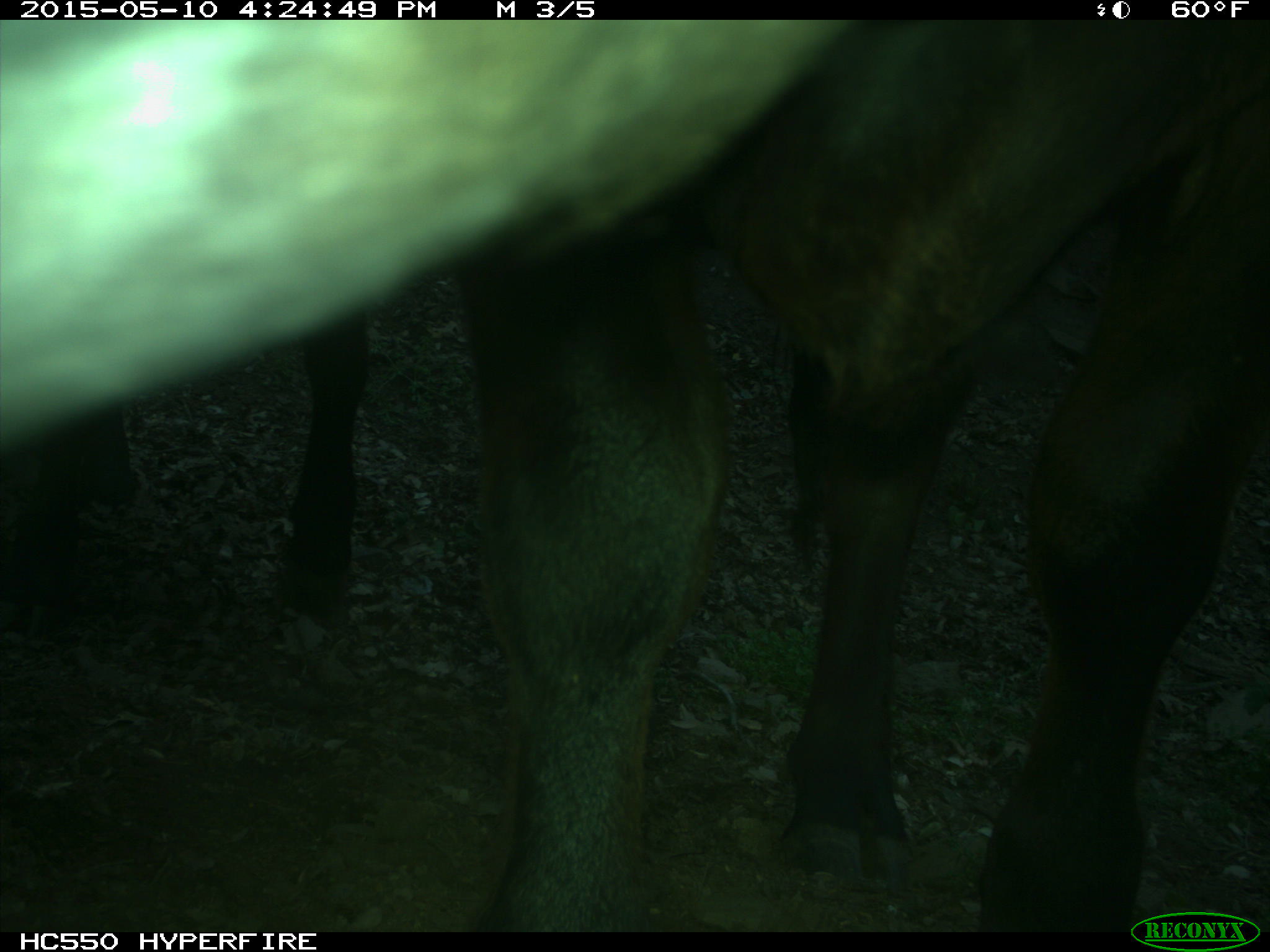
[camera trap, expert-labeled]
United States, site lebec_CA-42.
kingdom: Animalia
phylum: Chordata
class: Mammalia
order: Artiodactyla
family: Bovidae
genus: Bos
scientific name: Bos taurus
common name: domestic cow